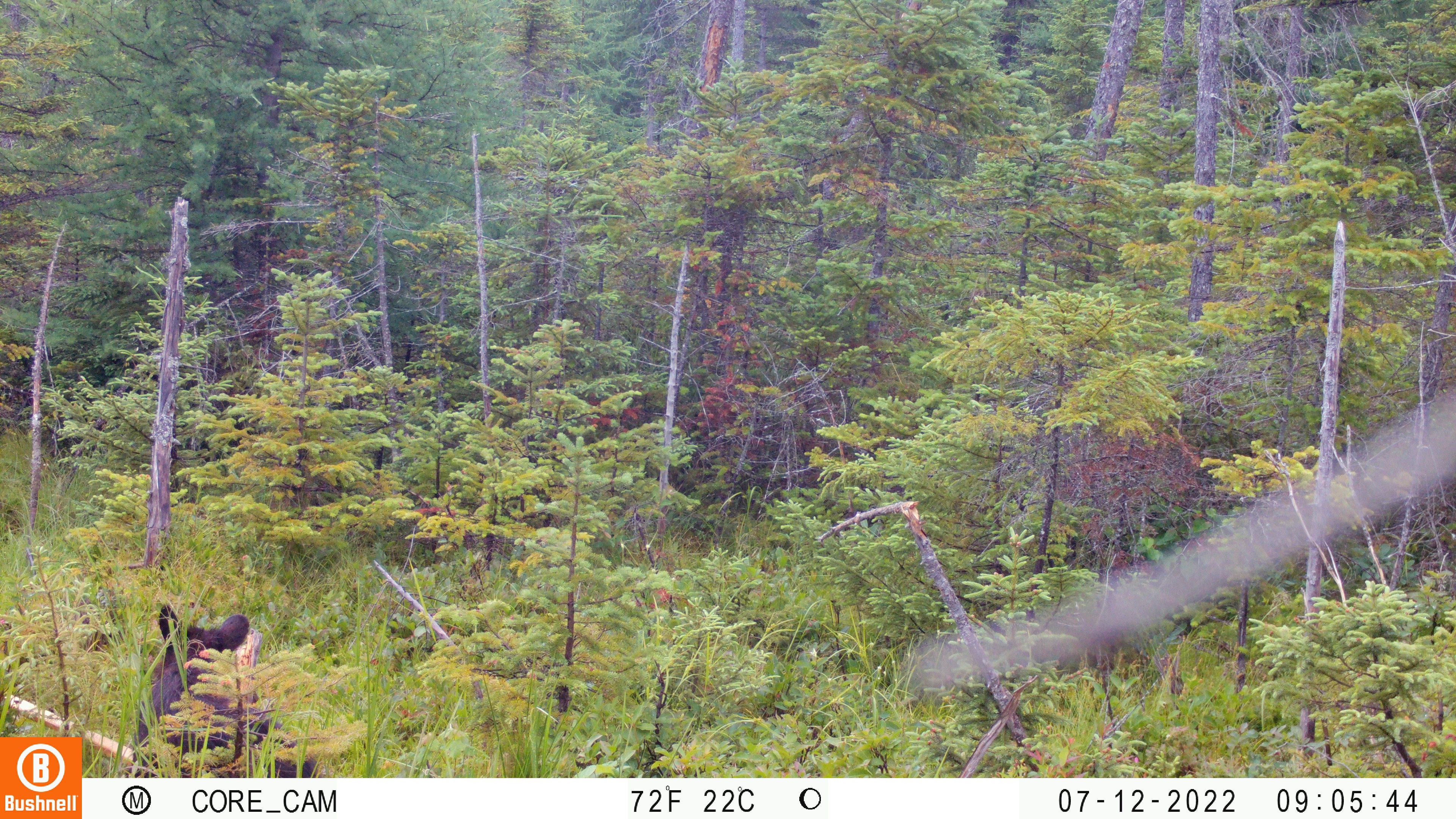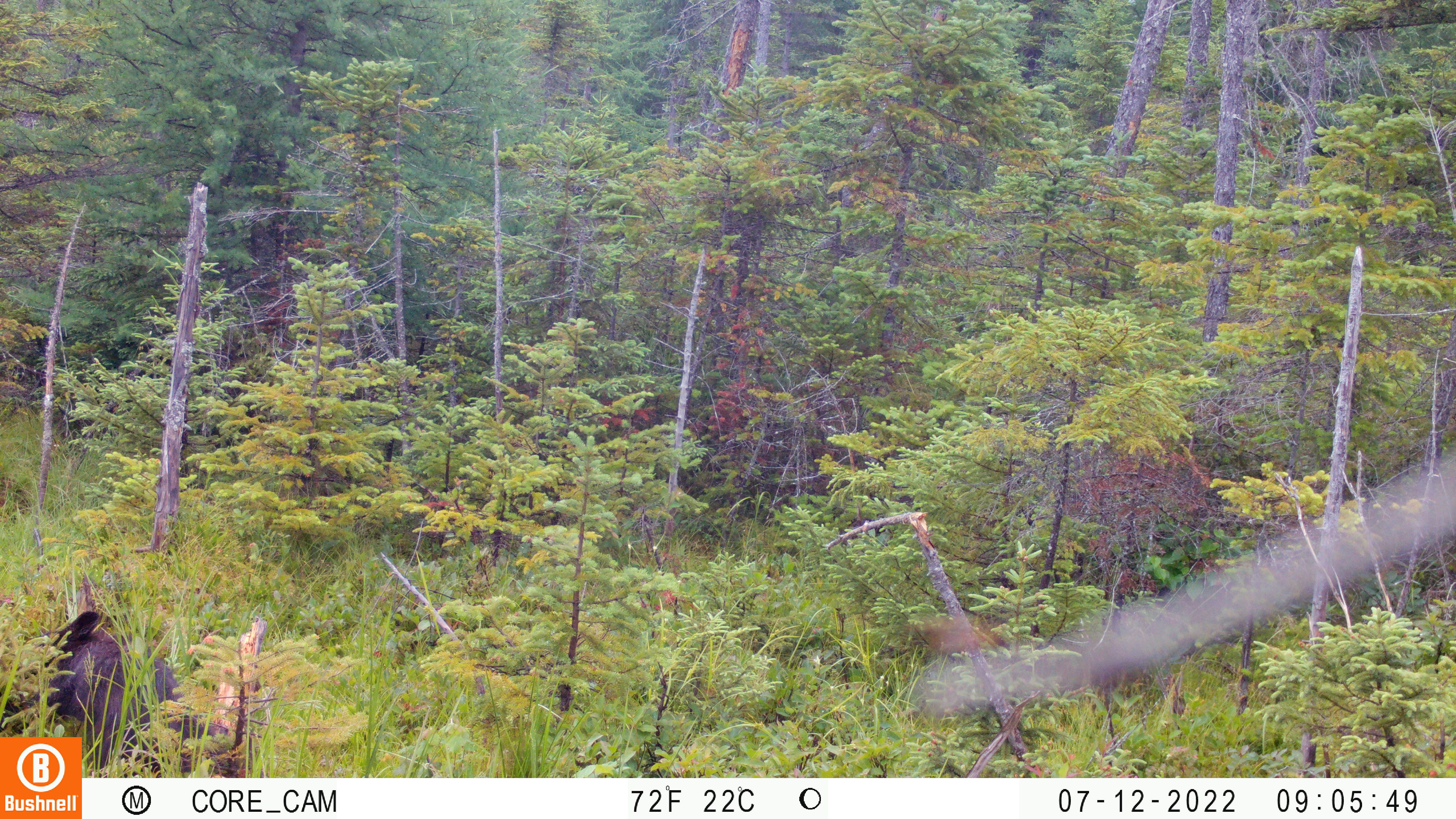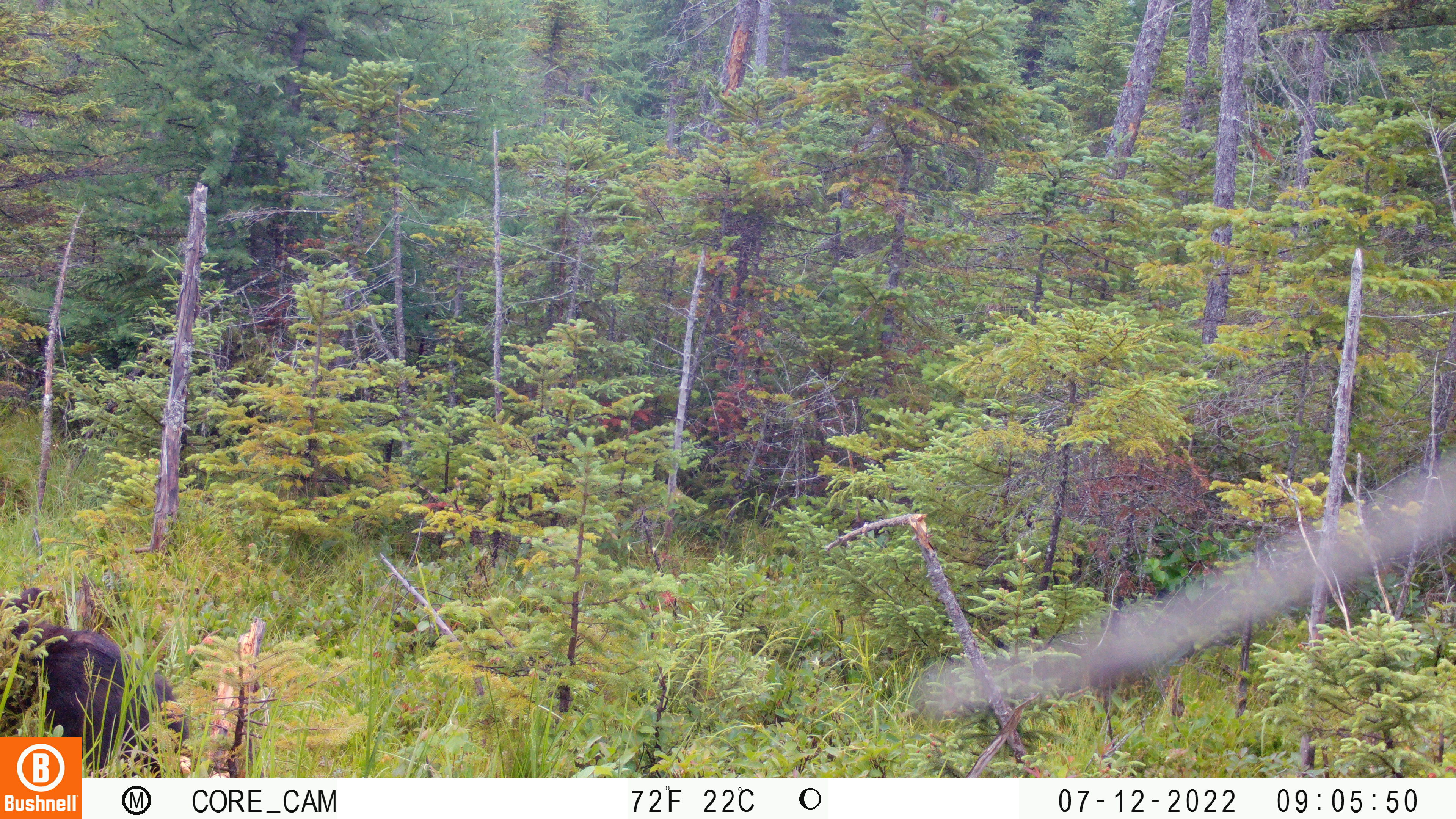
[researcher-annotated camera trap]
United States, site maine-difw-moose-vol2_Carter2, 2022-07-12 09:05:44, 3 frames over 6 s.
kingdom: Animalia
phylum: Chordata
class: Mammalia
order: Carnivora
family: Ursidae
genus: Ursus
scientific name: Ursus americanus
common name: black bear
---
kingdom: Animalia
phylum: Chordata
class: Mammalia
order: Artiodactyla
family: Cervidae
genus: Alces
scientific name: Alces alces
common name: moose